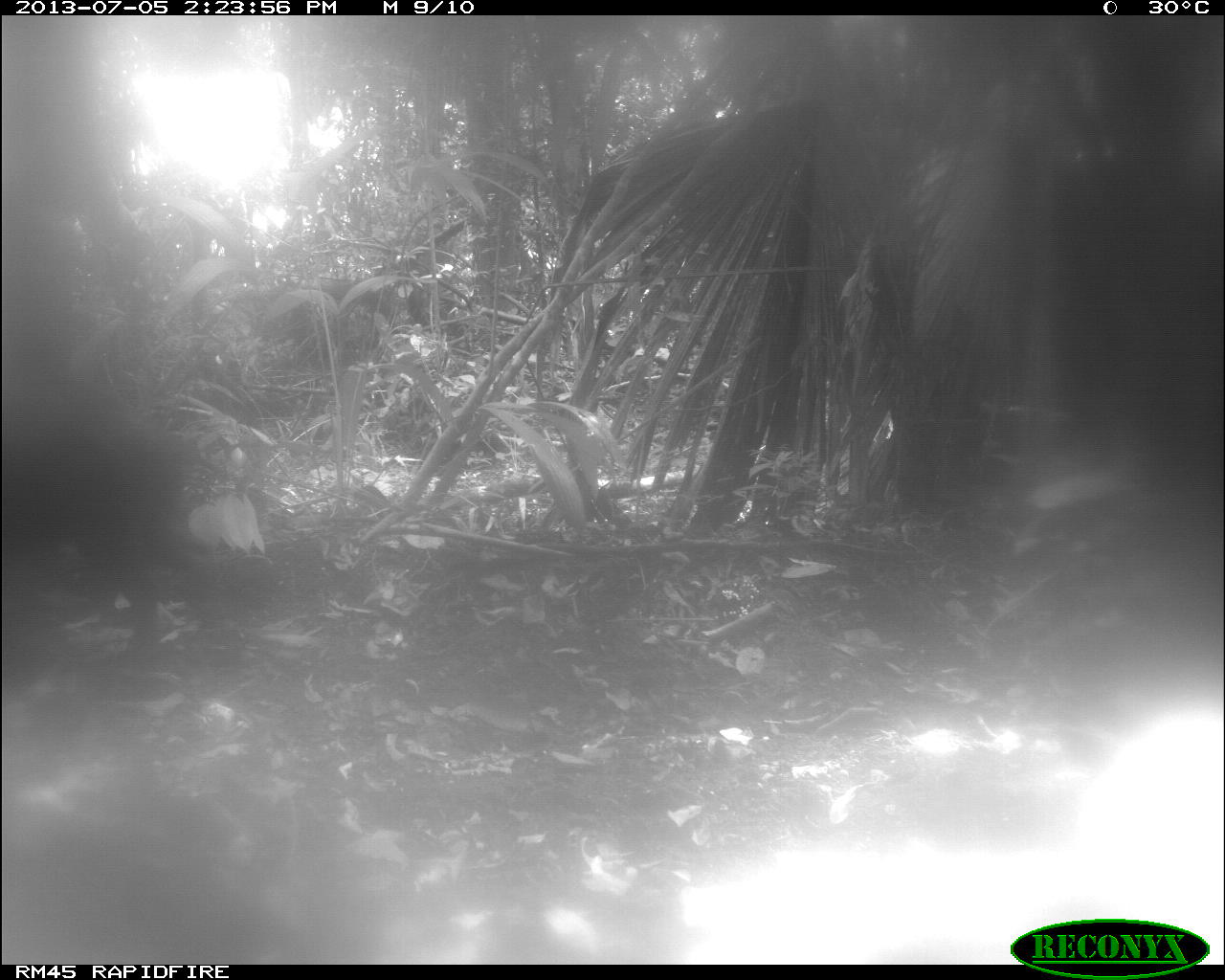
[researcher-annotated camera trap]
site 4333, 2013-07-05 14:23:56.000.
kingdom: Animalia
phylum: Chordata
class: Mammalia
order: Artiodactyla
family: Tayassuidae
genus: Tayassu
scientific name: Tayassu pecari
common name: white-lipped peccary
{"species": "Tayassu pecari (white-lipped peccary)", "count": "1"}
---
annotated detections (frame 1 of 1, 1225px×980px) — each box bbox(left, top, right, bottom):
tayassu pecari: bbox(0, 422, 191, 654)